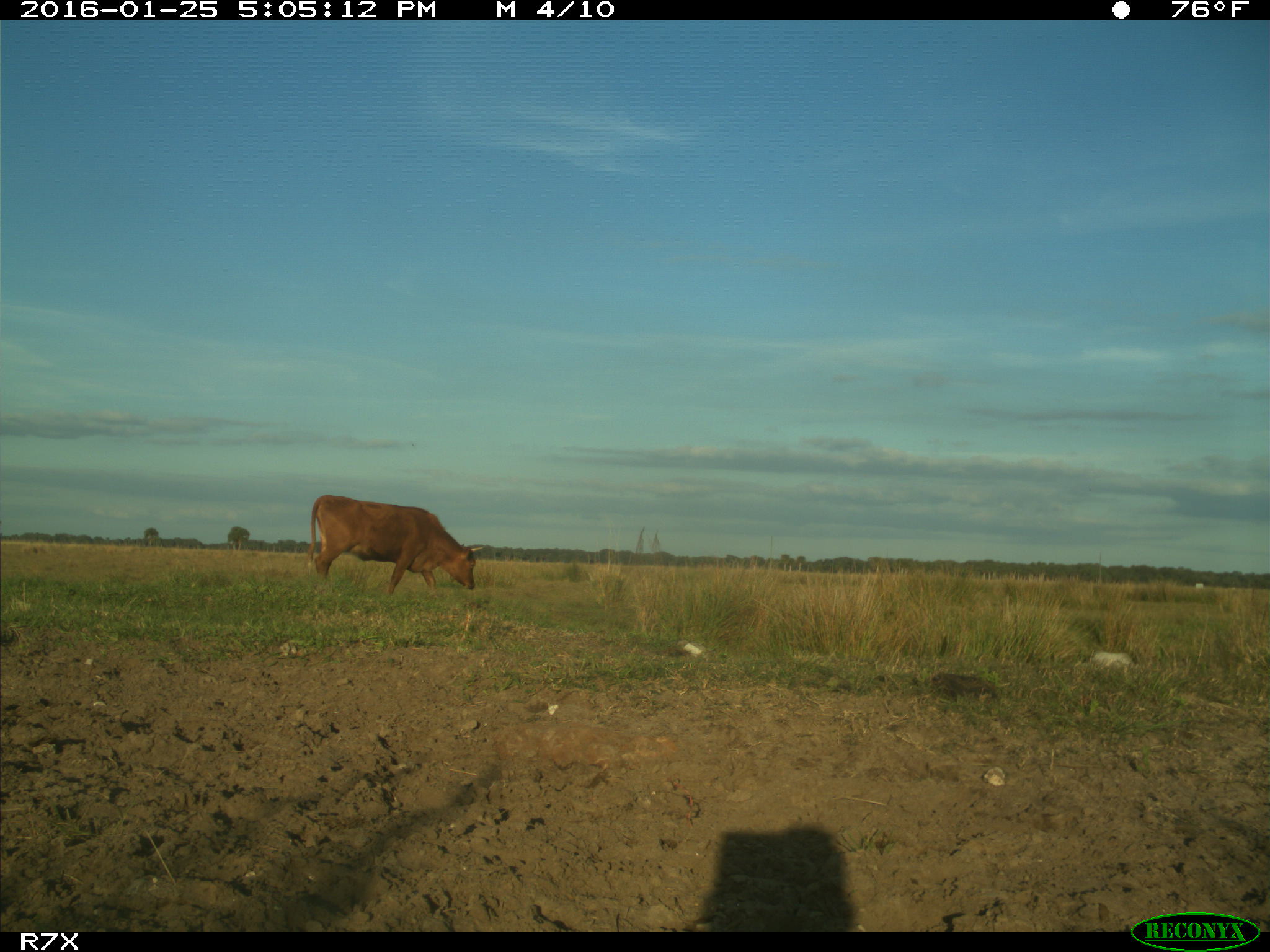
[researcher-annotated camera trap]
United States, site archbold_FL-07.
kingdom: Animalia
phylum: Chordata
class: Mammalia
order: Artiodactyla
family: Bovidae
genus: Bos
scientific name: Bos taurus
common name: domestic cow